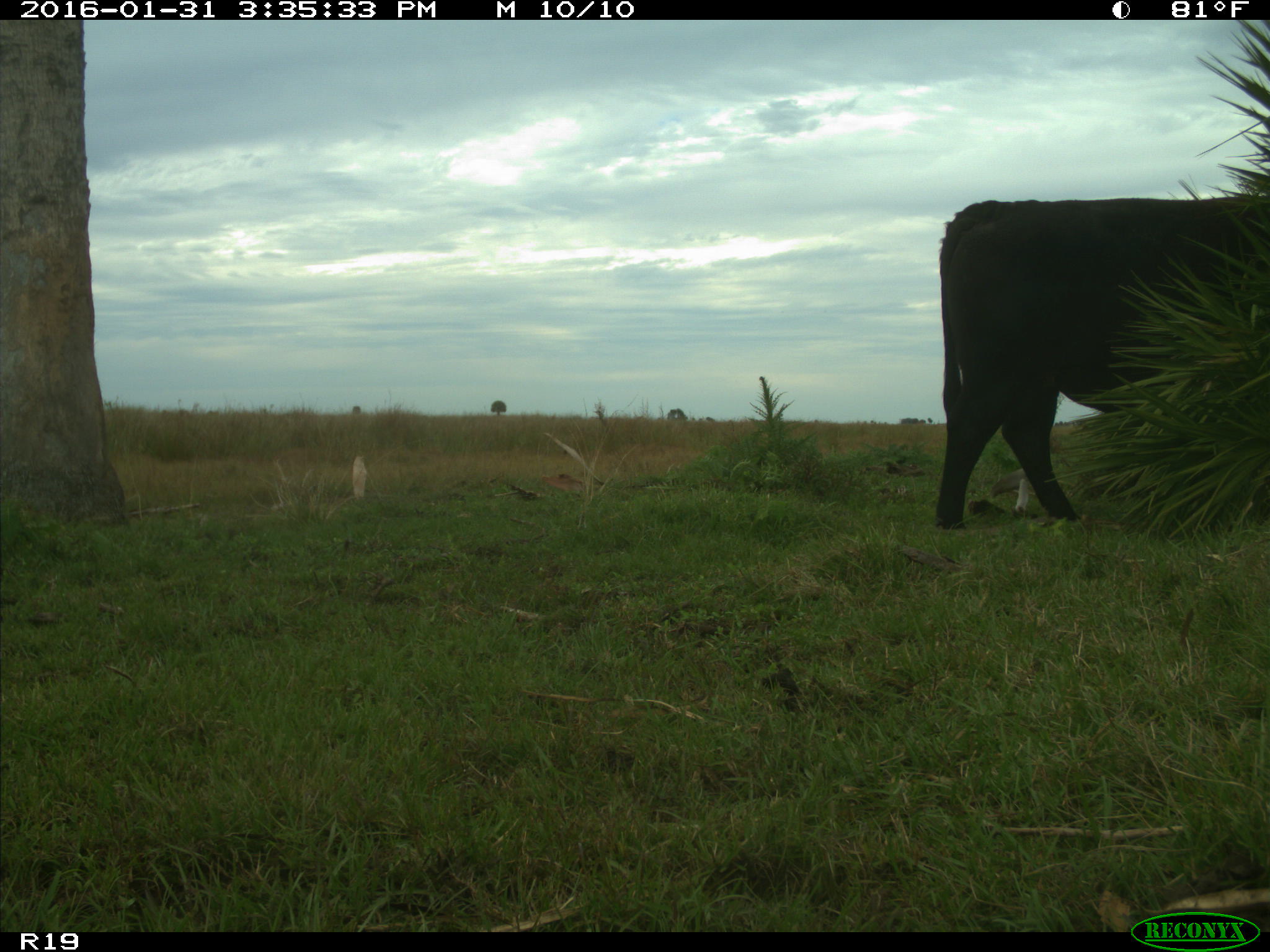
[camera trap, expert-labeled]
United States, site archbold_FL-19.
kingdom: Animalia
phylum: Chordata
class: Mammalia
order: Artiodactyla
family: Bovidae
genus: Bos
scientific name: Bos taurus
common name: domestic cow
Bos taurus (domestic cow).